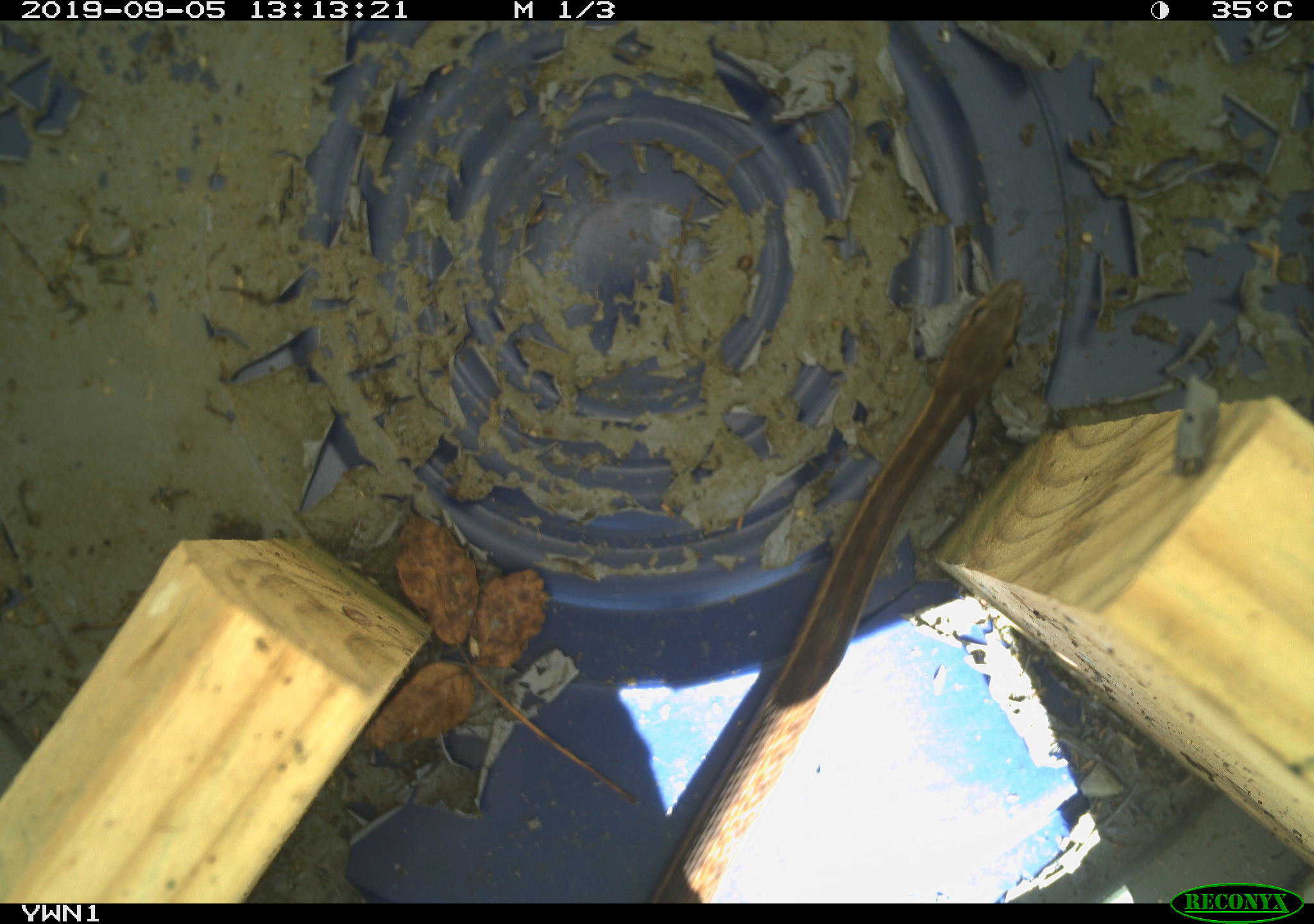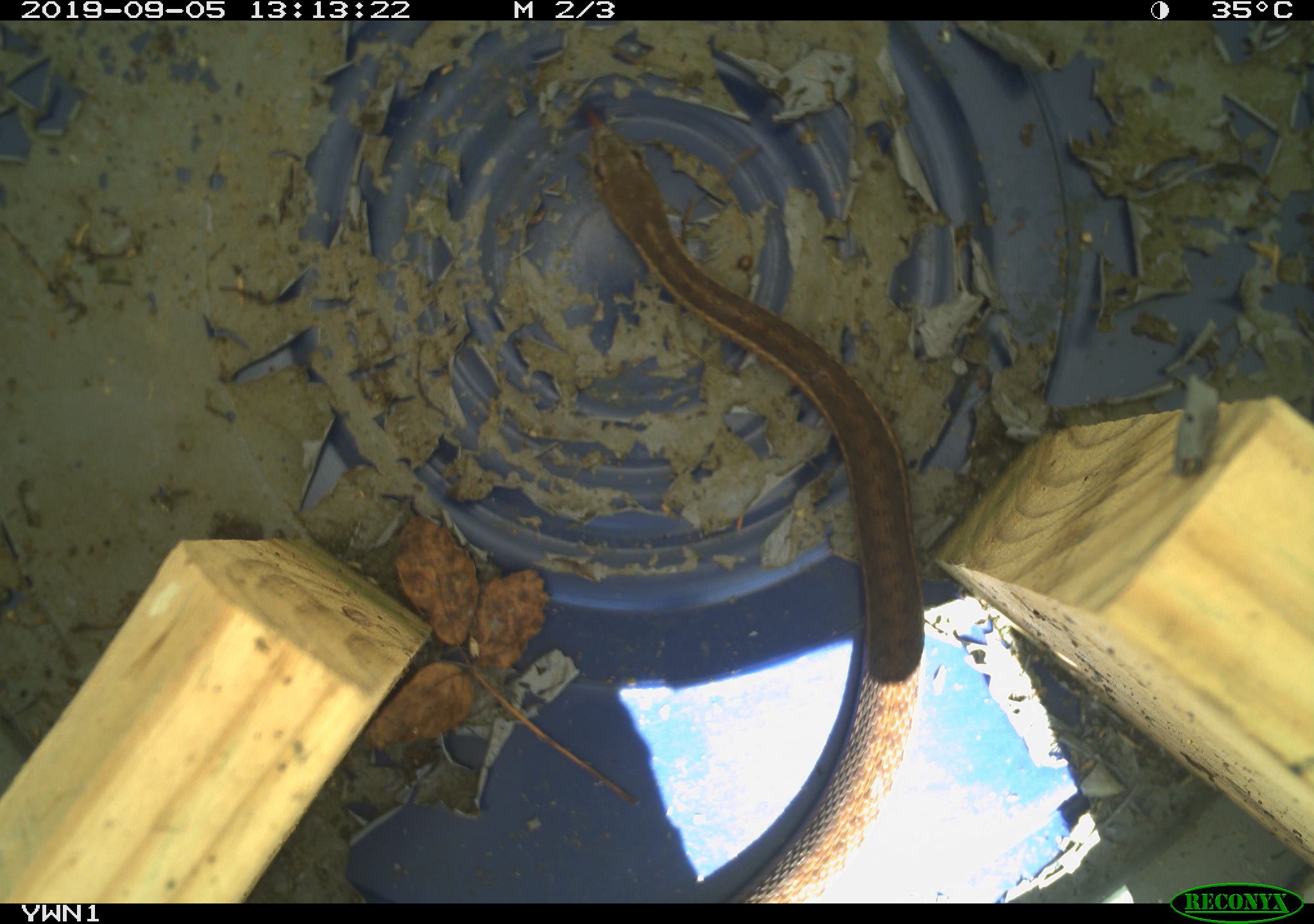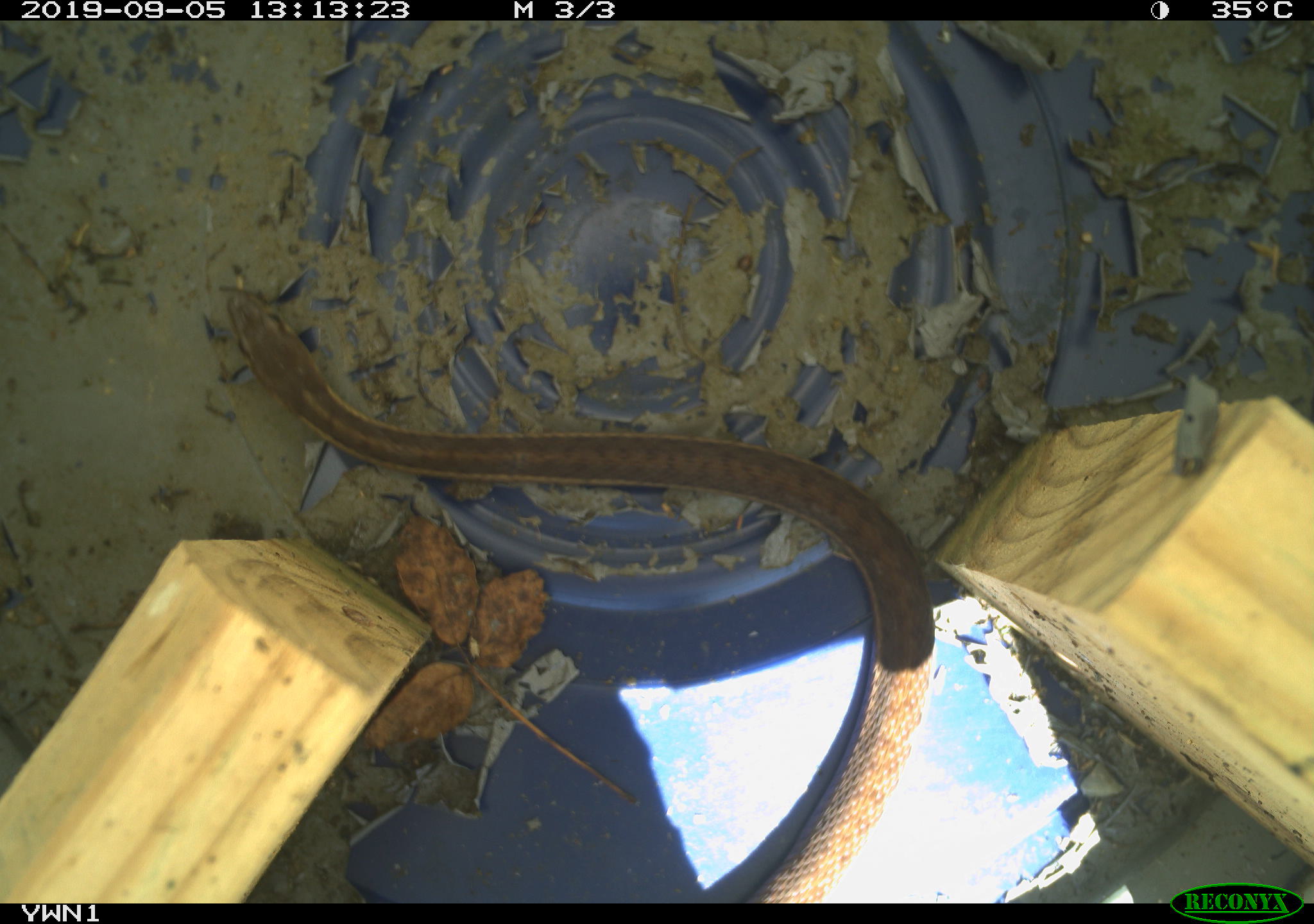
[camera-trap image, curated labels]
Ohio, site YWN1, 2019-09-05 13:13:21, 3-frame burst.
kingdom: Animalia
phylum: Chordata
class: Reptilia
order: Squamata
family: Colubridae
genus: Thamnophis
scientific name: Thamnophis sirtalis sirtalis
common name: eastern gartersnake